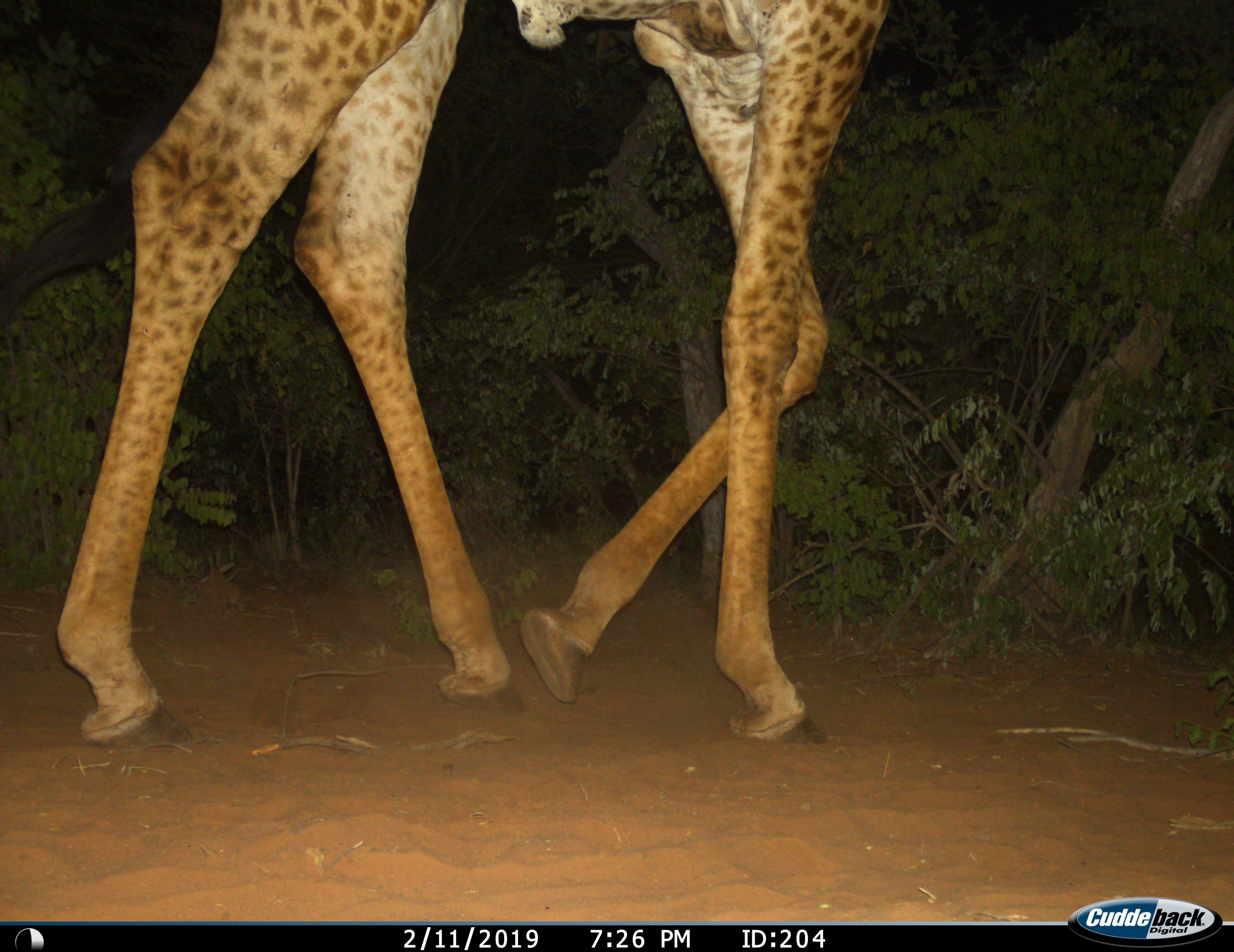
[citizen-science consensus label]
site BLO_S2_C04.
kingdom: Animalia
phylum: Chordata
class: Mammalia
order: Artiodactyla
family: Giraffidae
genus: Giraffa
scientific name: Giraffa camelopardalis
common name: giraffe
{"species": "giraffe (Giraffa camelopardalis)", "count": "1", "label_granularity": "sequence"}